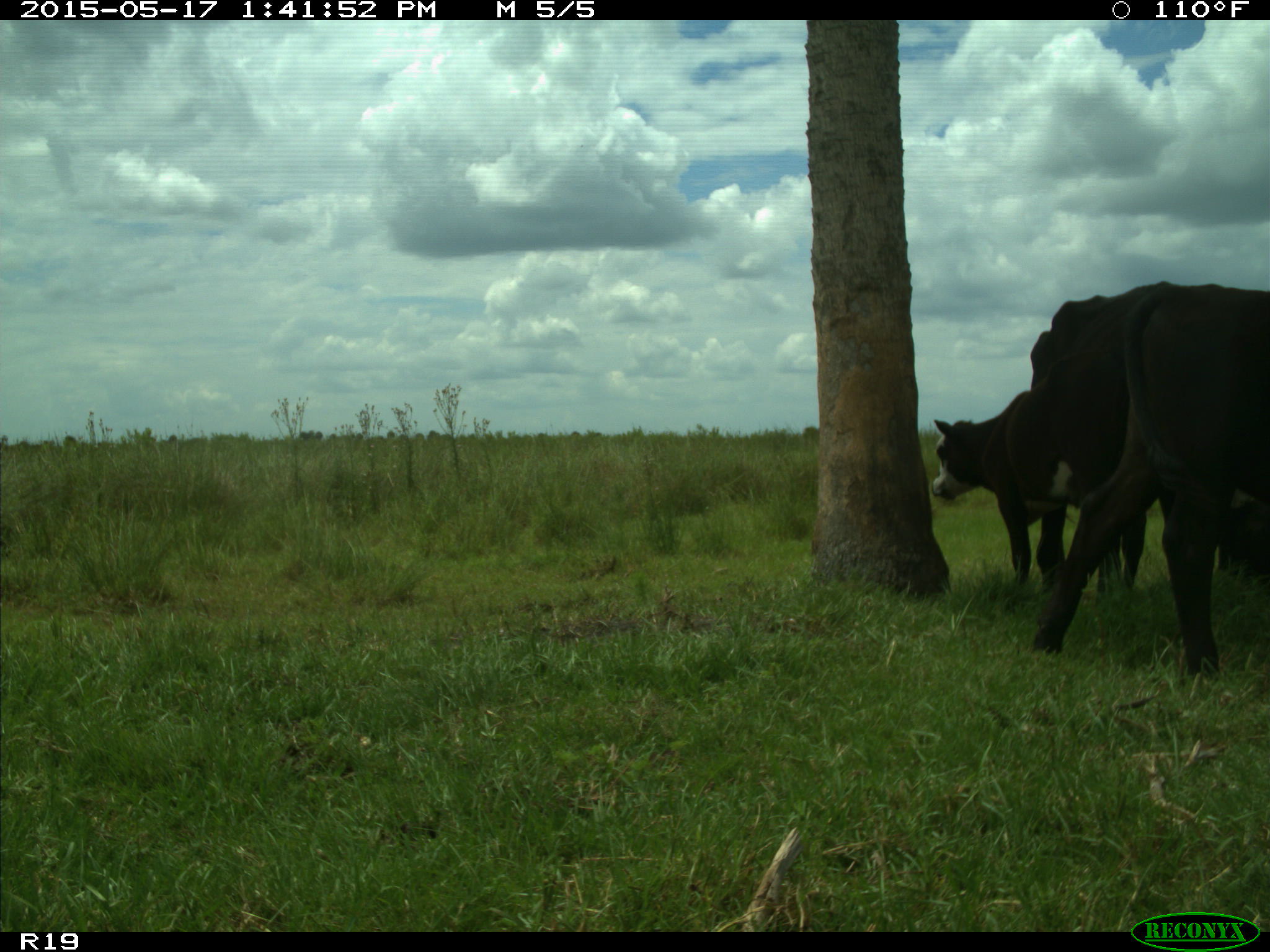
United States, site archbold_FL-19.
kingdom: Animalia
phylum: Chordata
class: Mammalia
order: Artiodactyla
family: Bovidae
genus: Bos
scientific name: Bos taurus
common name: domestic cow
Bos taurus (domestic cow).